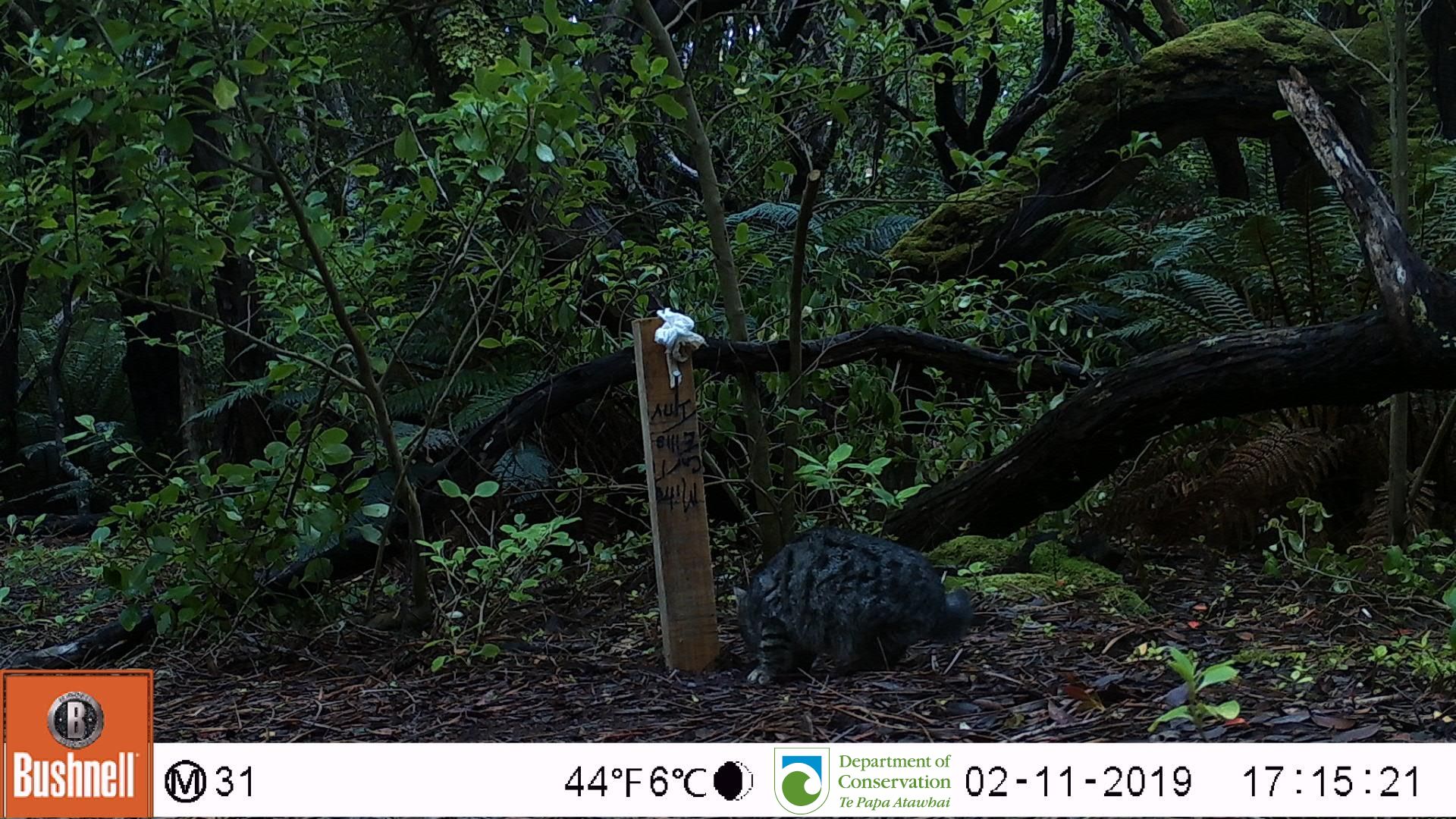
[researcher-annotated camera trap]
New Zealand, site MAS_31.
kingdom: Animalia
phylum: Chordata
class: Mammalia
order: Carnivora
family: Felidae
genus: Felis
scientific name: Felis catus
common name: domestic cat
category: cat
Cat (domestic cat) (Felis catus).